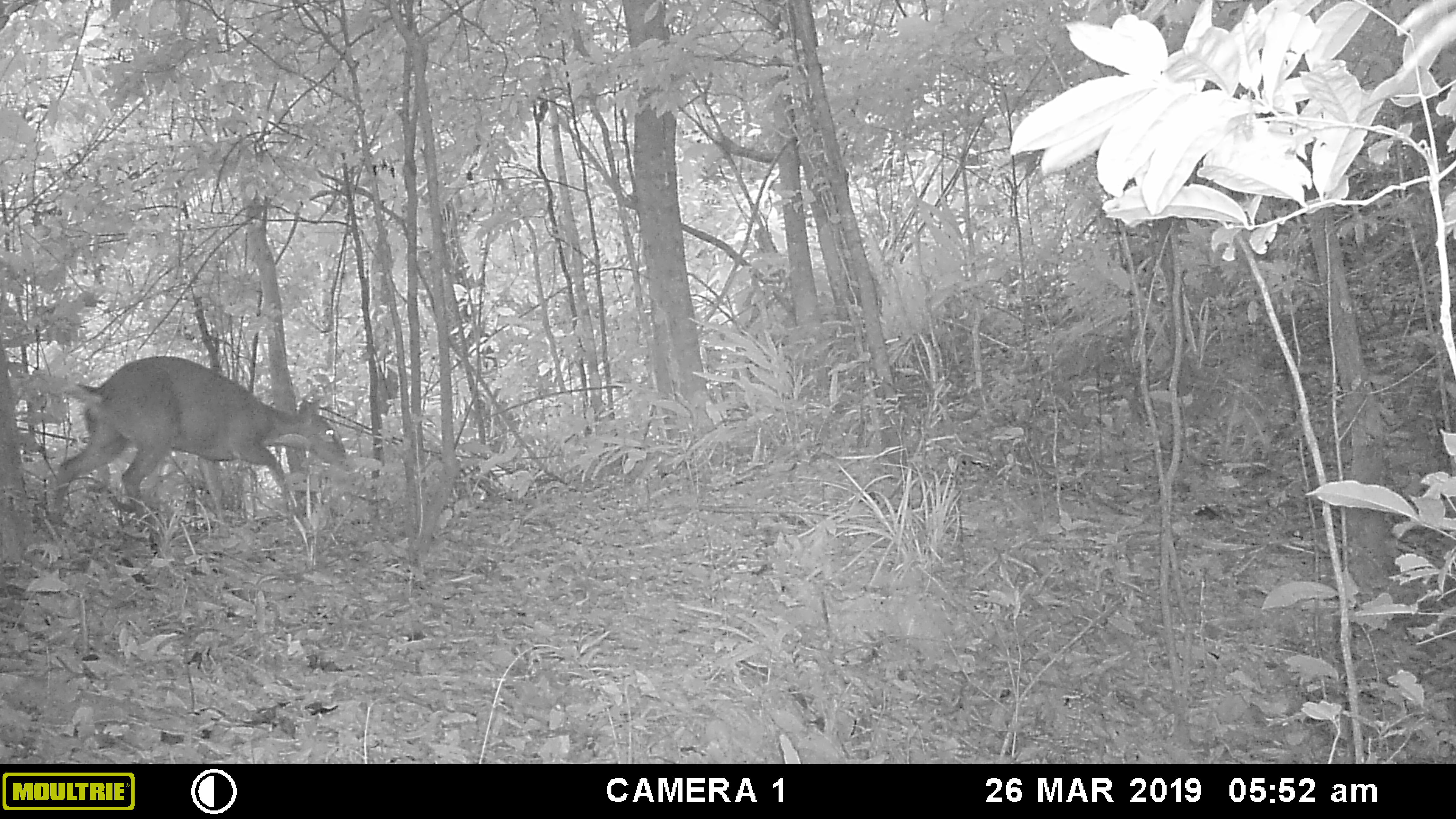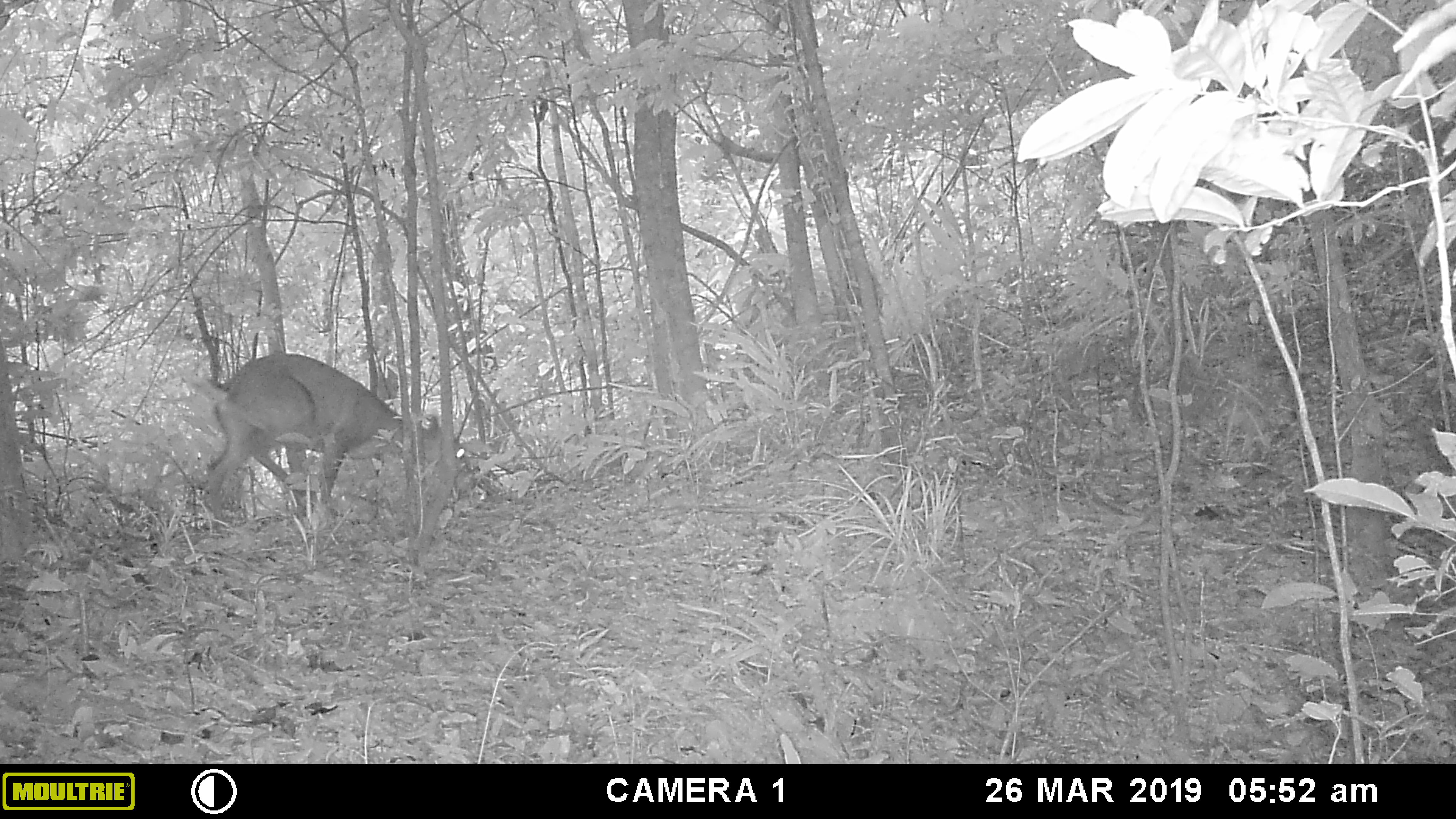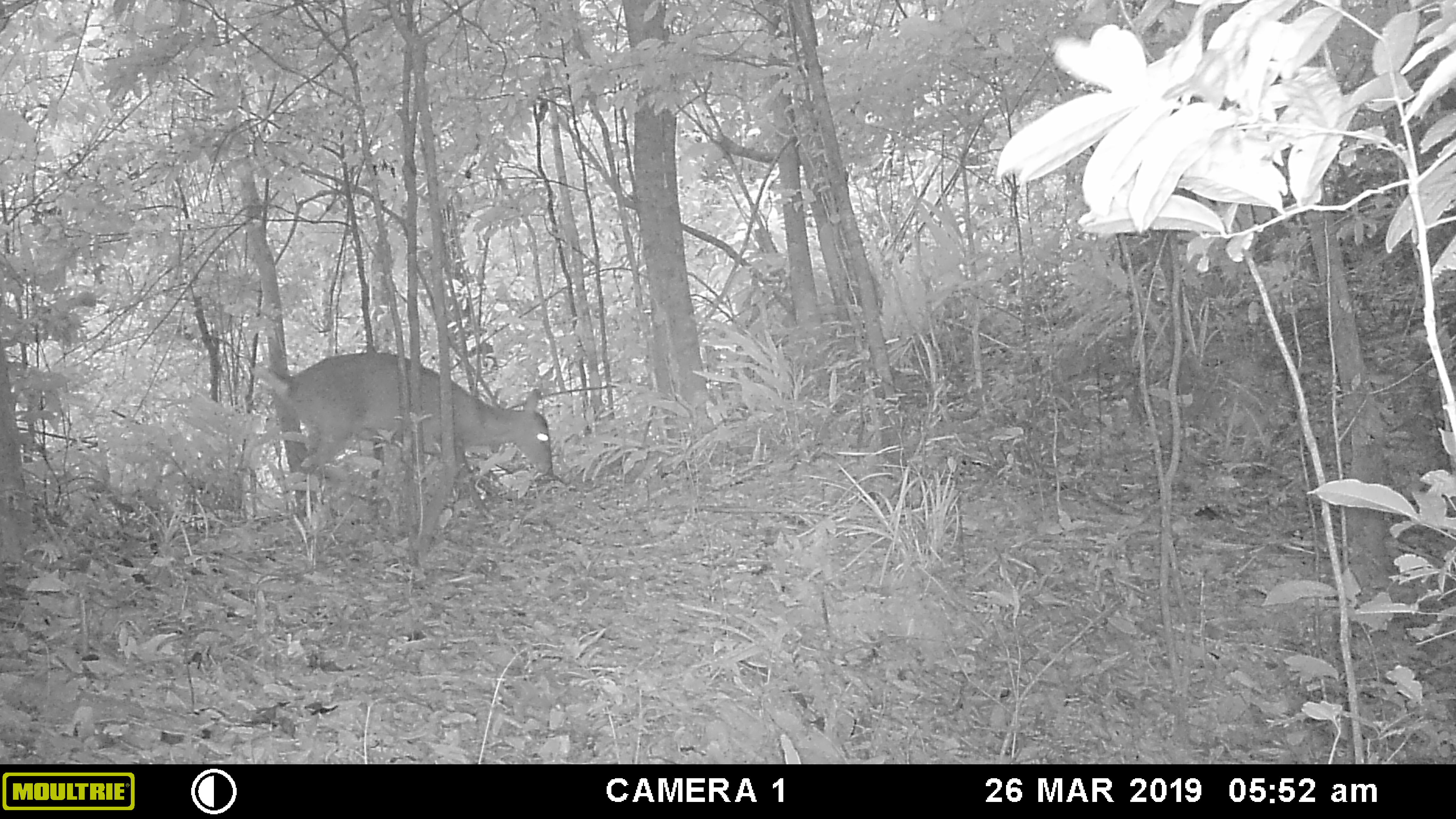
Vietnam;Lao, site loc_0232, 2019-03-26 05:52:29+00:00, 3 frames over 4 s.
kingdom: Animalia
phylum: Chordata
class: Mammalia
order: Artiodactyla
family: Cervidae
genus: Muntiacus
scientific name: Muntiacus vuquangensis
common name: large-antlered muntjac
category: large antlered muntjac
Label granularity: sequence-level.